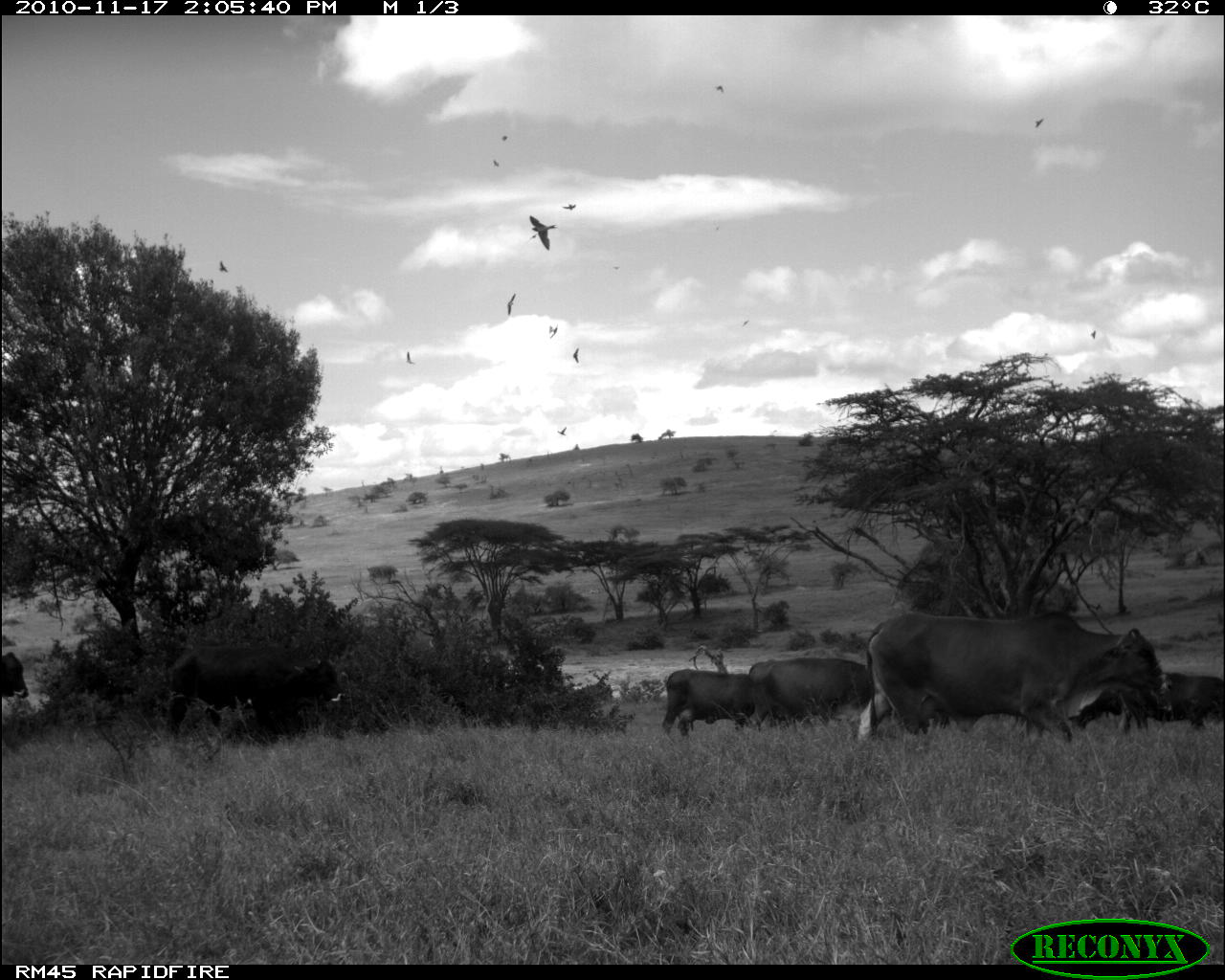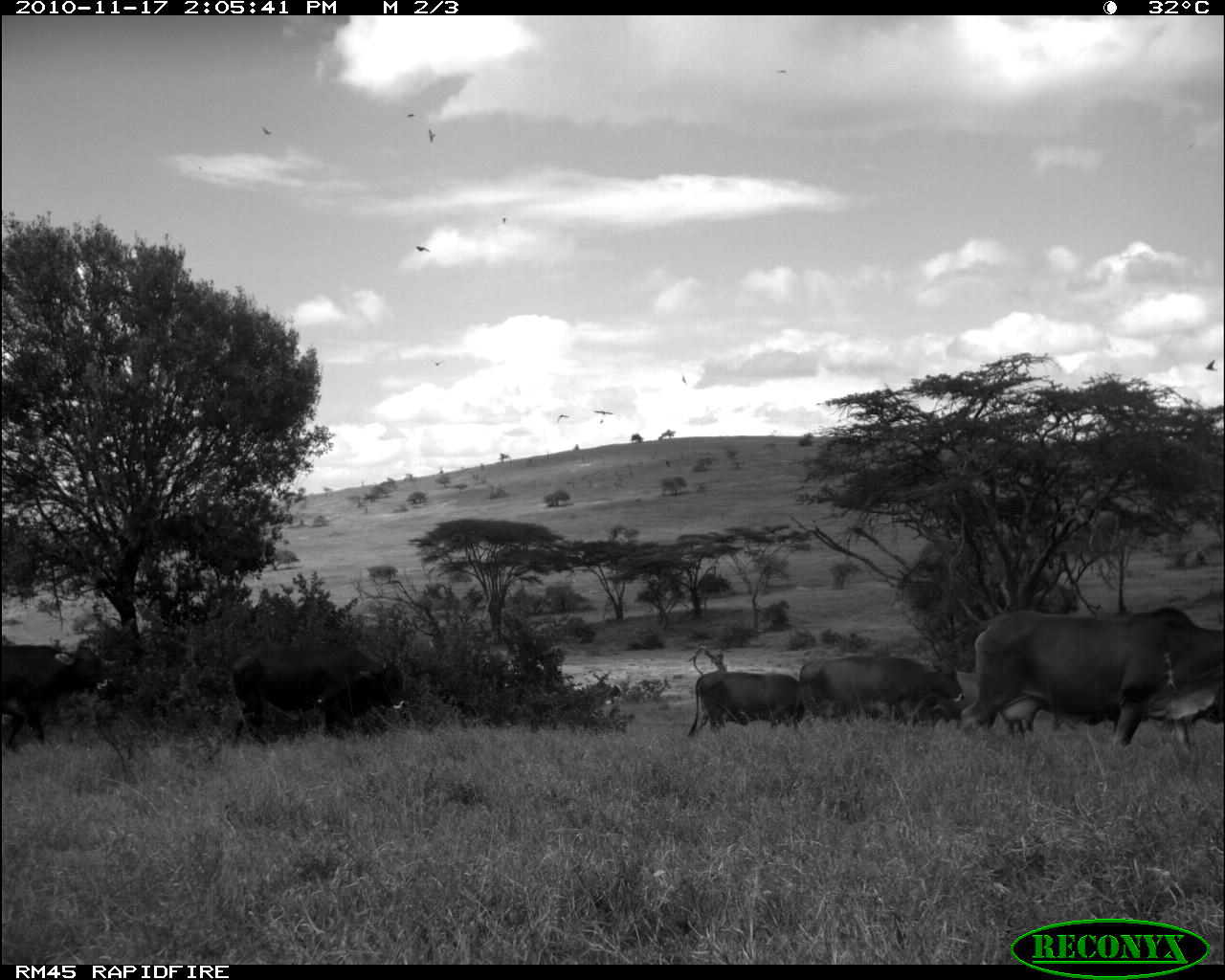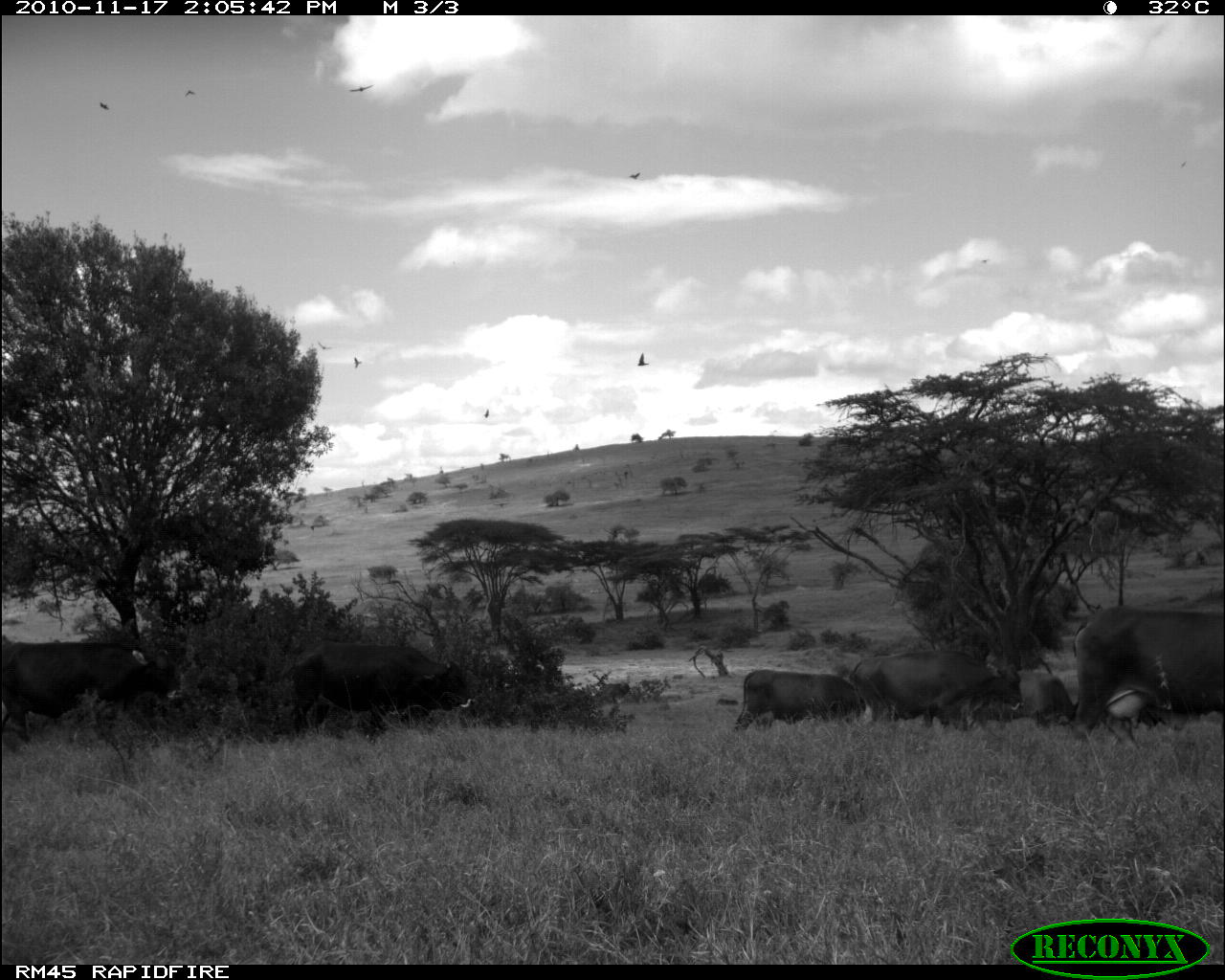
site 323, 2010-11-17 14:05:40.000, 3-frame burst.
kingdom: Animalia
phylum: Chordata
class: Mammalia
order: Artiodactyla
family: Bovidae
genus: Bos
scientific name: Bos taurus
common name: domestic cattle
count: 6